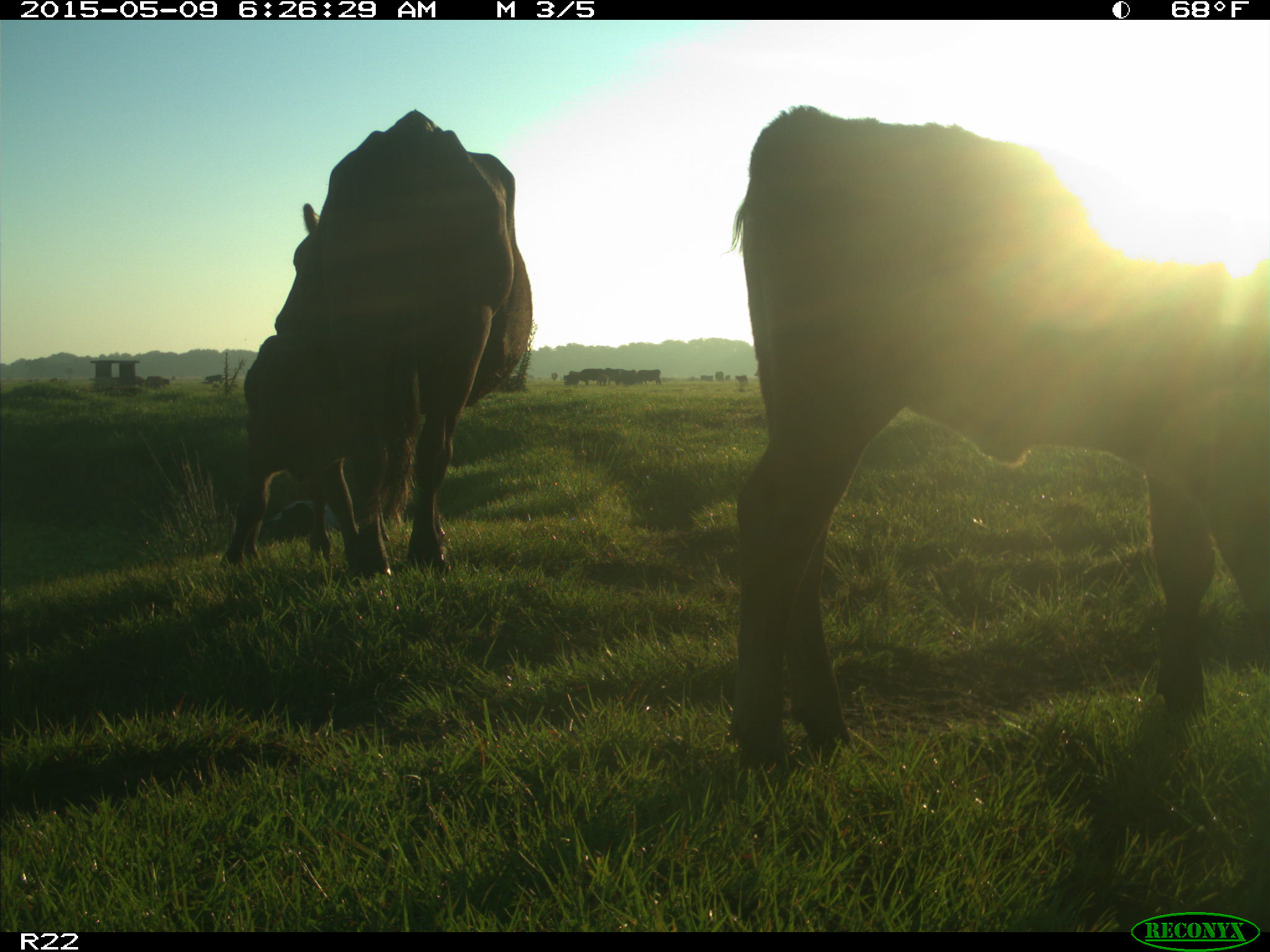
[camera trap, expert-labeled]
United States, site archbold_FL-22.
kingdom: Animalia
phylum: Chordata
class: Mammalia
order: Artiodactyla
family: Bovidae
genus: Bos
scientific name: Bos taurus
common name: domestic cow